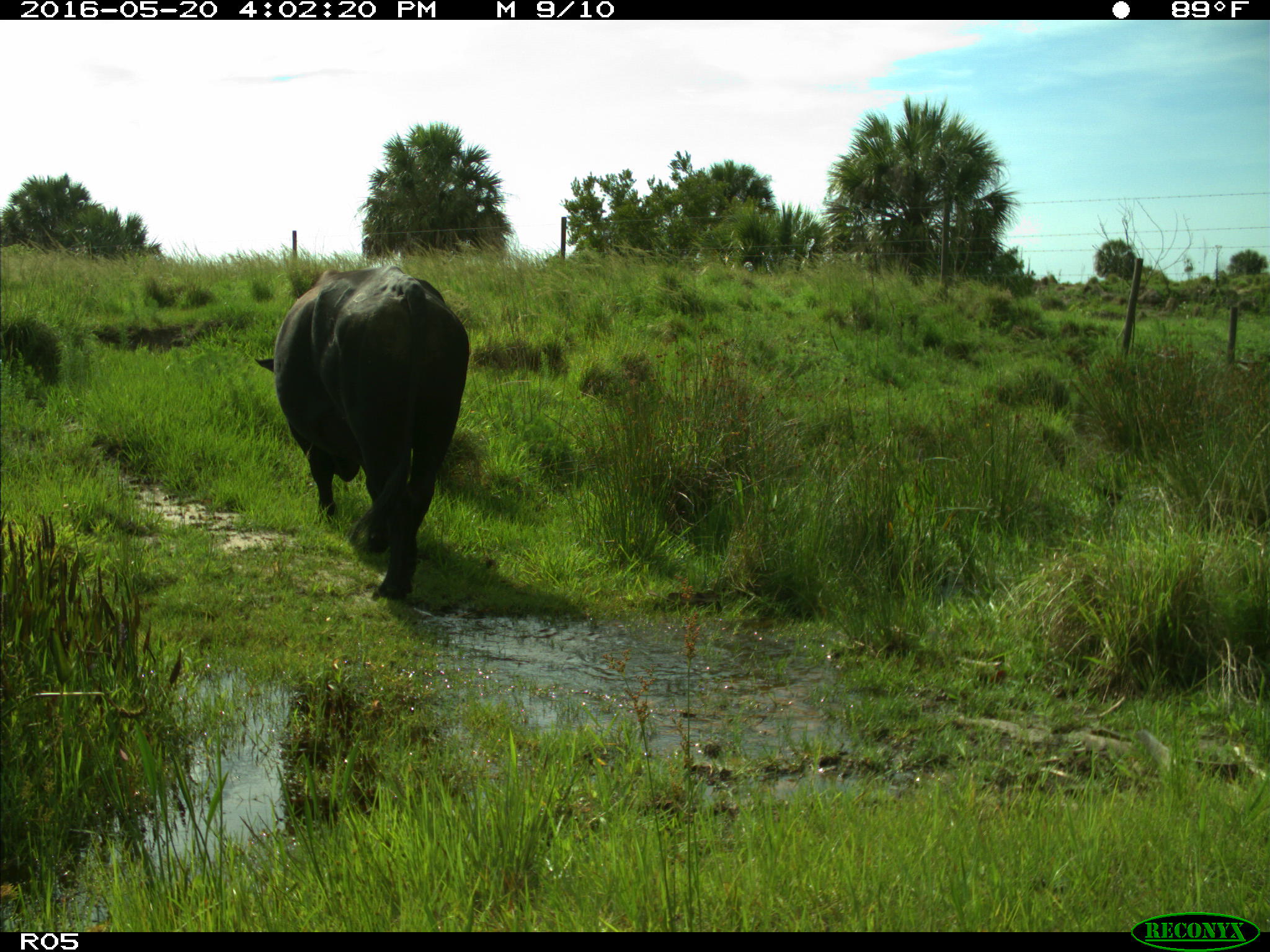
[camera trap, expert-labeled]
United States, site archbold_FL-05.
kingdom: Animalia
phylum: Chordata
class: Mammalia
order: Artiodactyla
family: Bovidae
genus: Bos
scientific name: Bos taurus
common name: domestic cow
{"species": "Bos taurus (domestic cow)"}